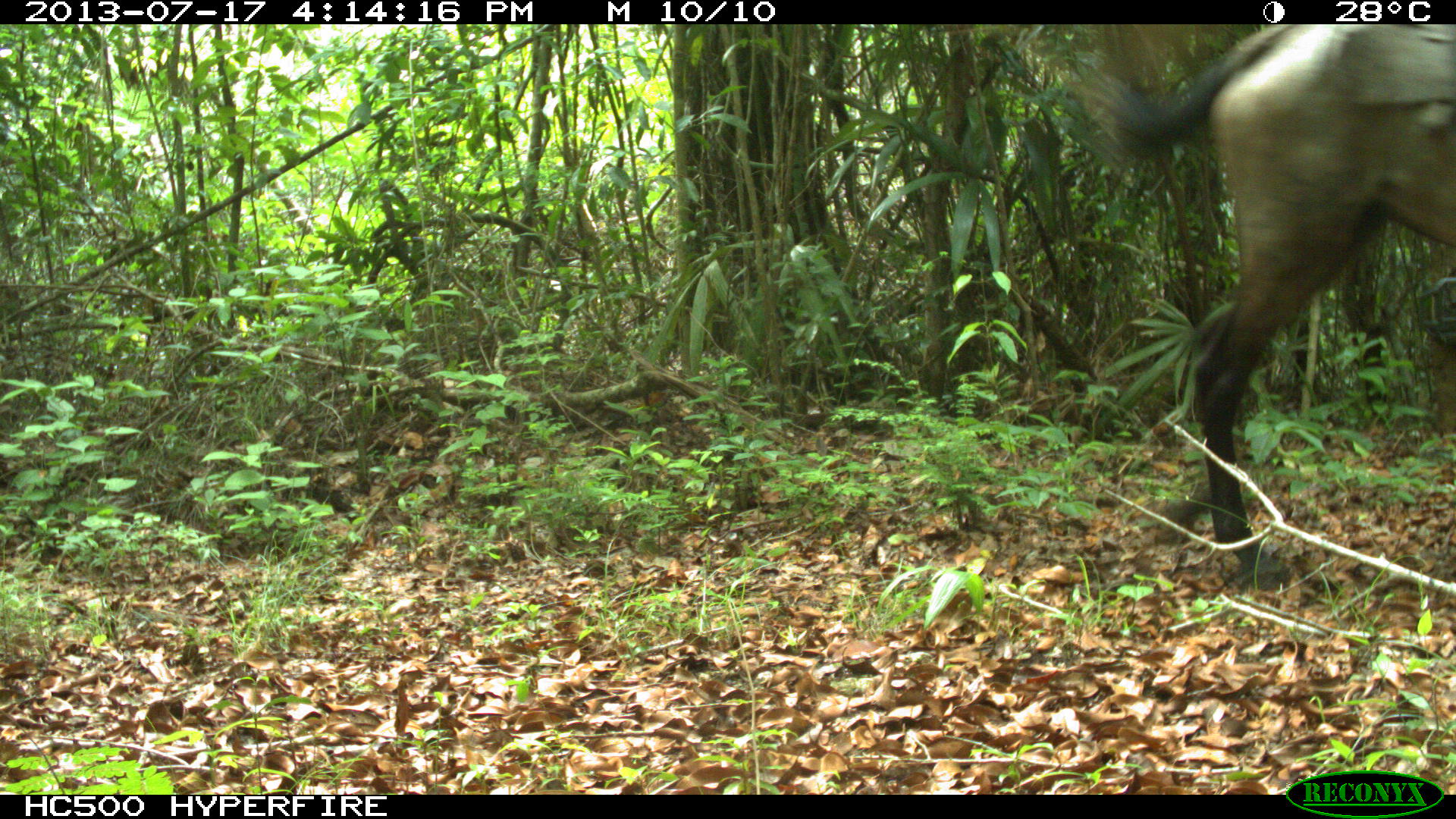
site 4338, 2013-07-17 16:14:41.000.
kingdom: Animalia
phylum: Chordata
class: Mammalia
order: Perissodactyla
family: Equidae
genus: Equus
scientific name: Equus ferus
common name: wild horse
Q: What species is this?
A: Equus ferus (wild horse).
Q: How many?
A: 1.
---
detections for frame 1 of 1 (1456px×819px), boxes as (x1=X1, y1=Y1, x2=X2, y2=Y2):
equus ferus: (x1=1109, y1=24, x2=1456, y2=593)